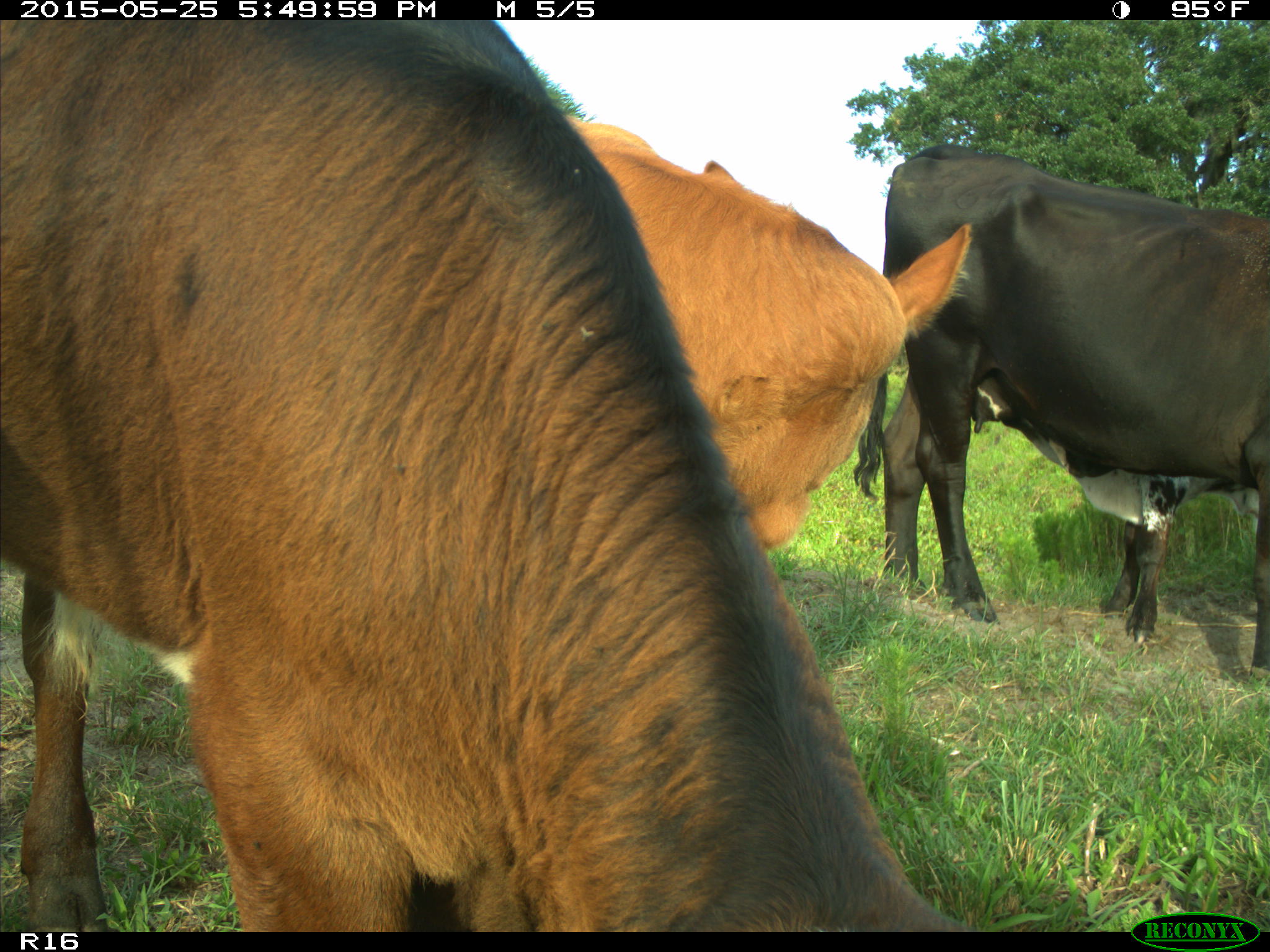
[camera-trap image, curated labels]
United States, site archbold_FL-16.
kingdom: Animalia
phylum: Chordata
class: Mammalia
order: Artiodactyla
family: Bovidae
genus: Bos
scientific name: Bos taurus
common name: domestic cow